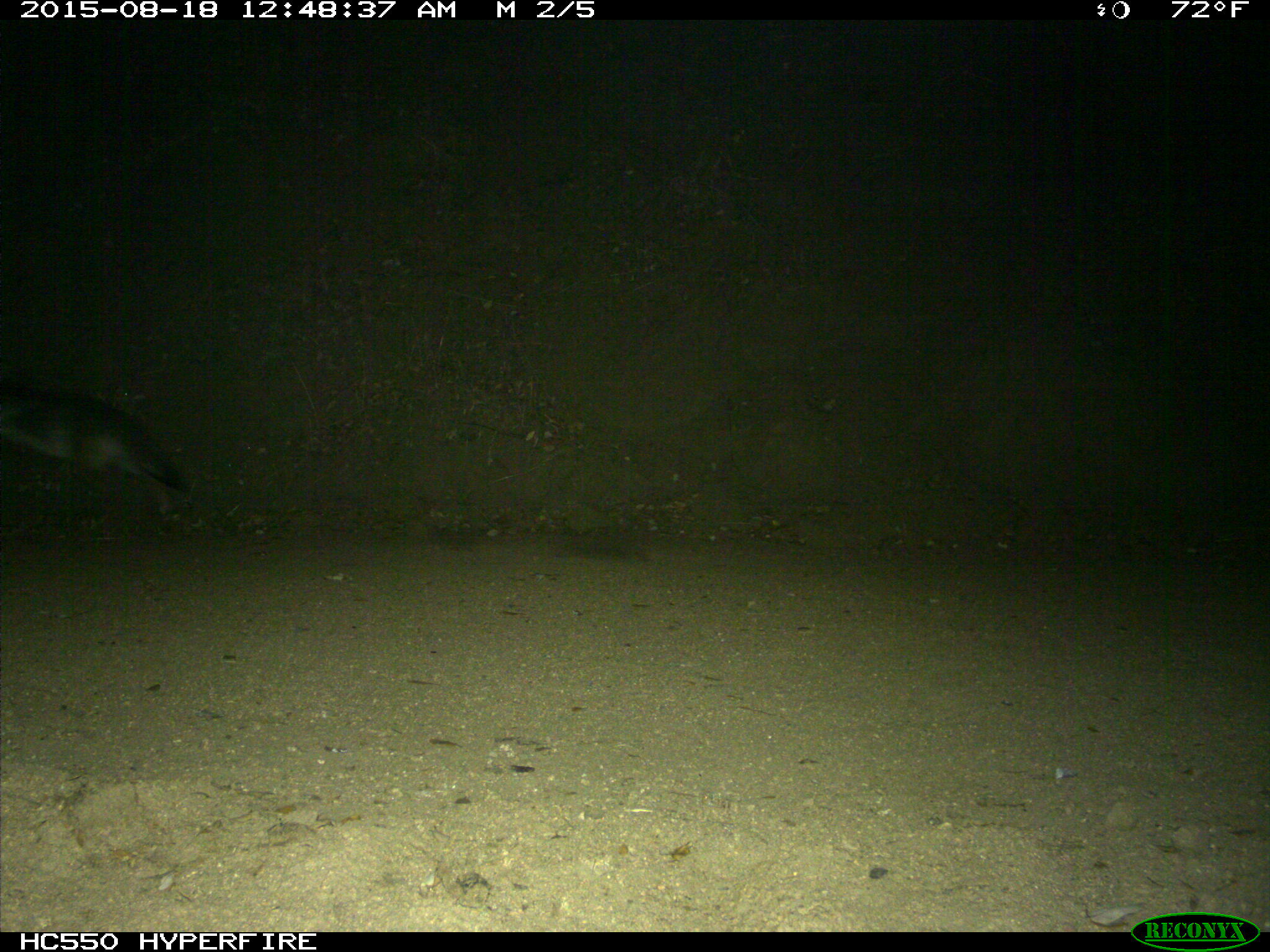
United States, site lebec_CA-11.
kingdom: Animalia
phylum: Chordata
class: Mammalia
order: Carnivora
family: Canidae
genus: Canis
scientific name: Canis latrans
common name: coyote